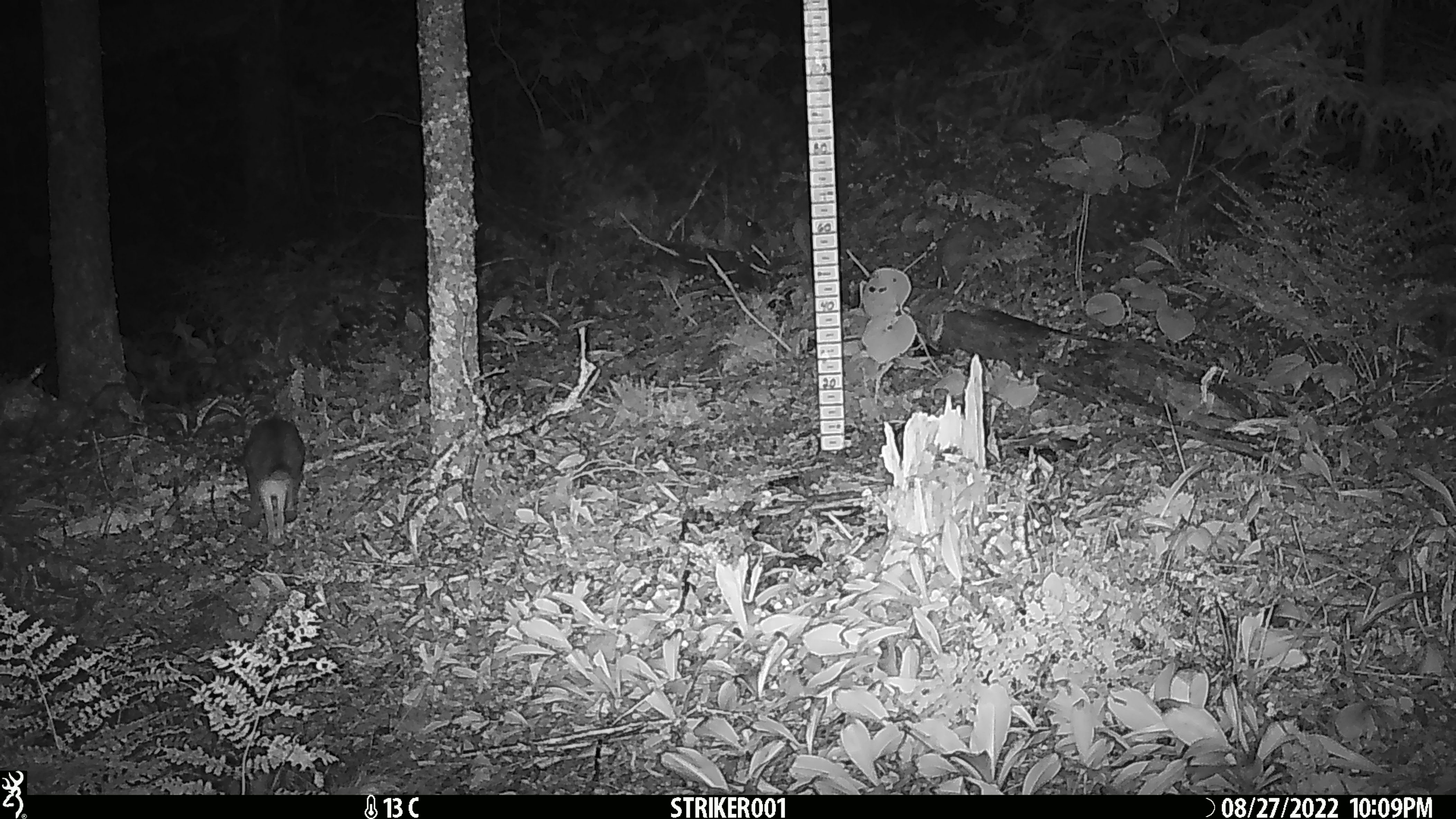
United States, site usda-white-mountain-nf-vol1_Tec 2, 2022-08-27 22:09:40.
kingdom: Animalia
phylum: Chordata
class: Mammalia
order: Lagomorpha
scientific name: Lagomorpha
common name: rabbit or hare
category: rabbit or hare sp.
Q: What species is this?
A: Rabbit or hare sp. (rabbit or hare) (Lagomorpha).